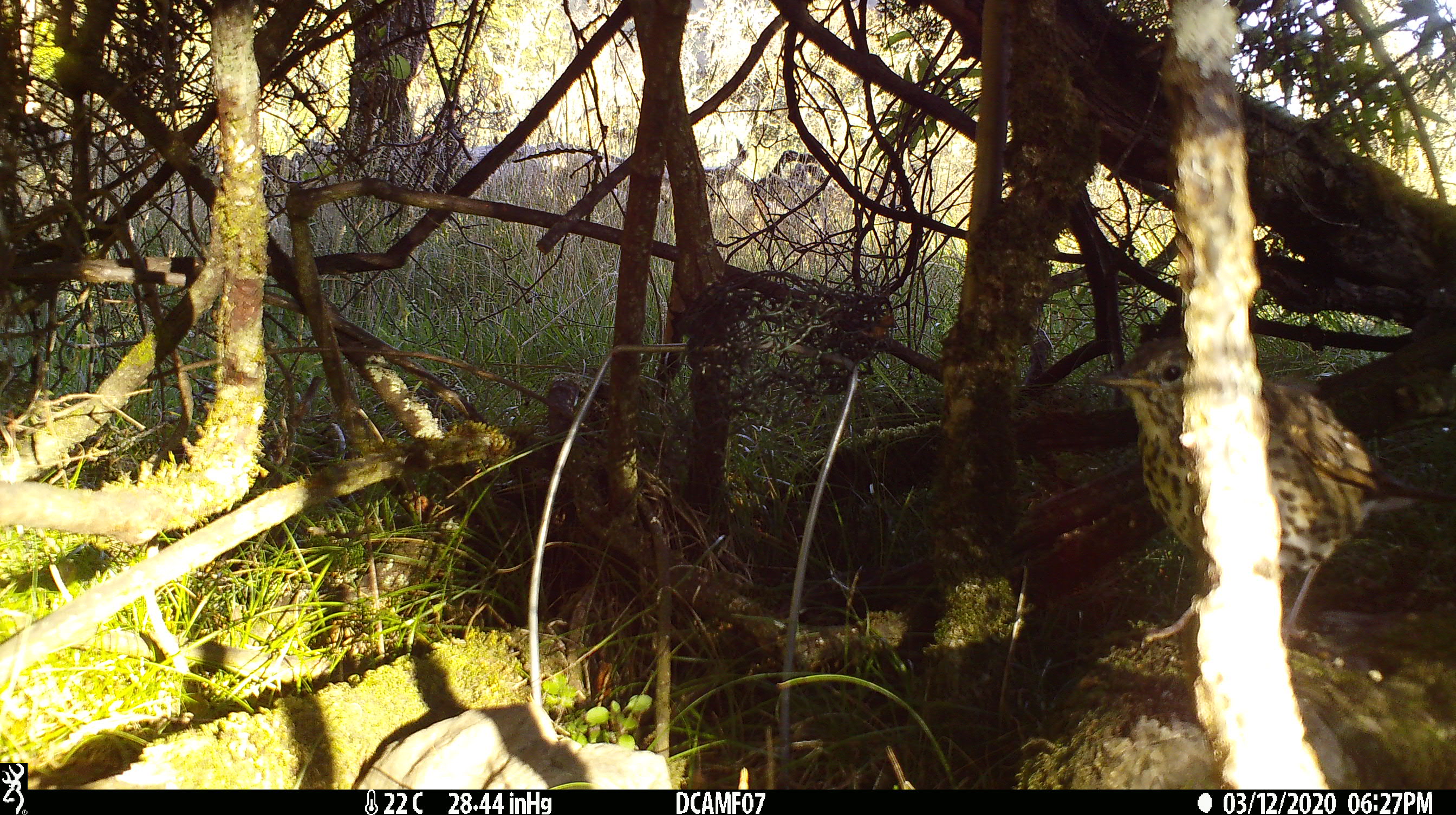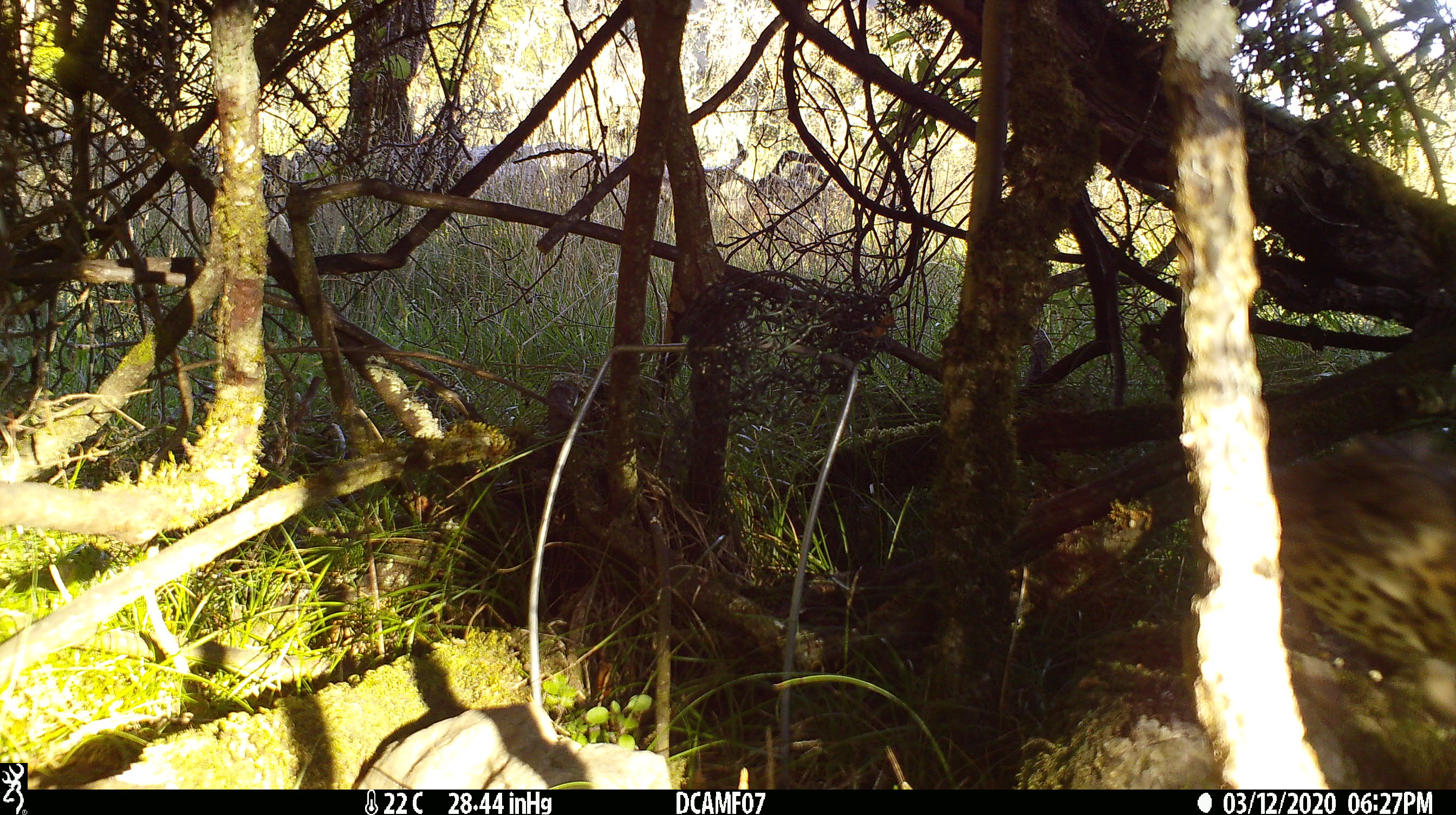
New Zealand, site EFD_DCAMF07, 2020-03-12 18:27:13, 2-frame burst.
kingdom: Animalia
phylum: Chordata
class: Aves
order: Passeriformes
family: Turdidae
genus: Turdus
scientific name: Turdus philomelos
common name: song thrush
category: thrush